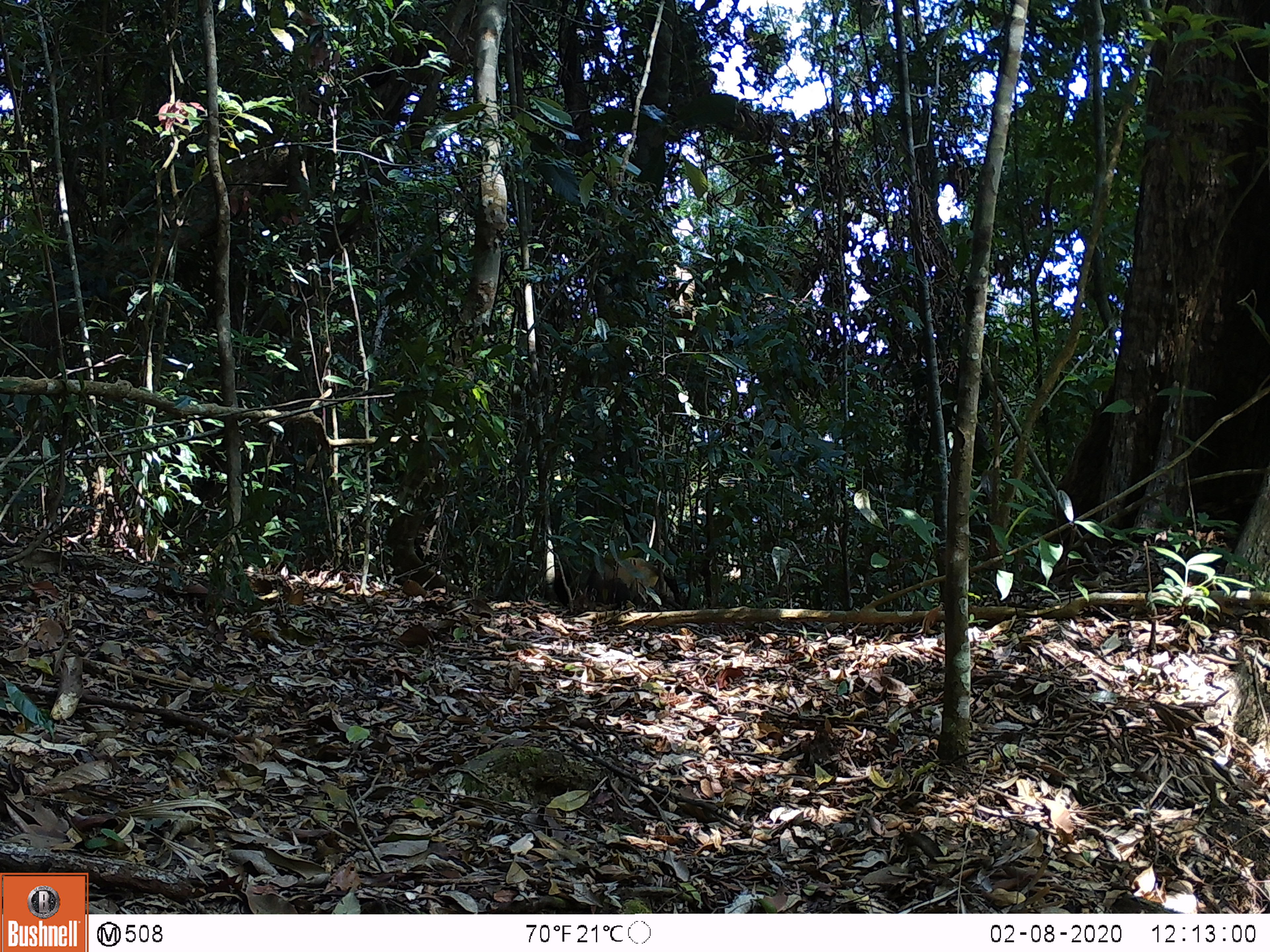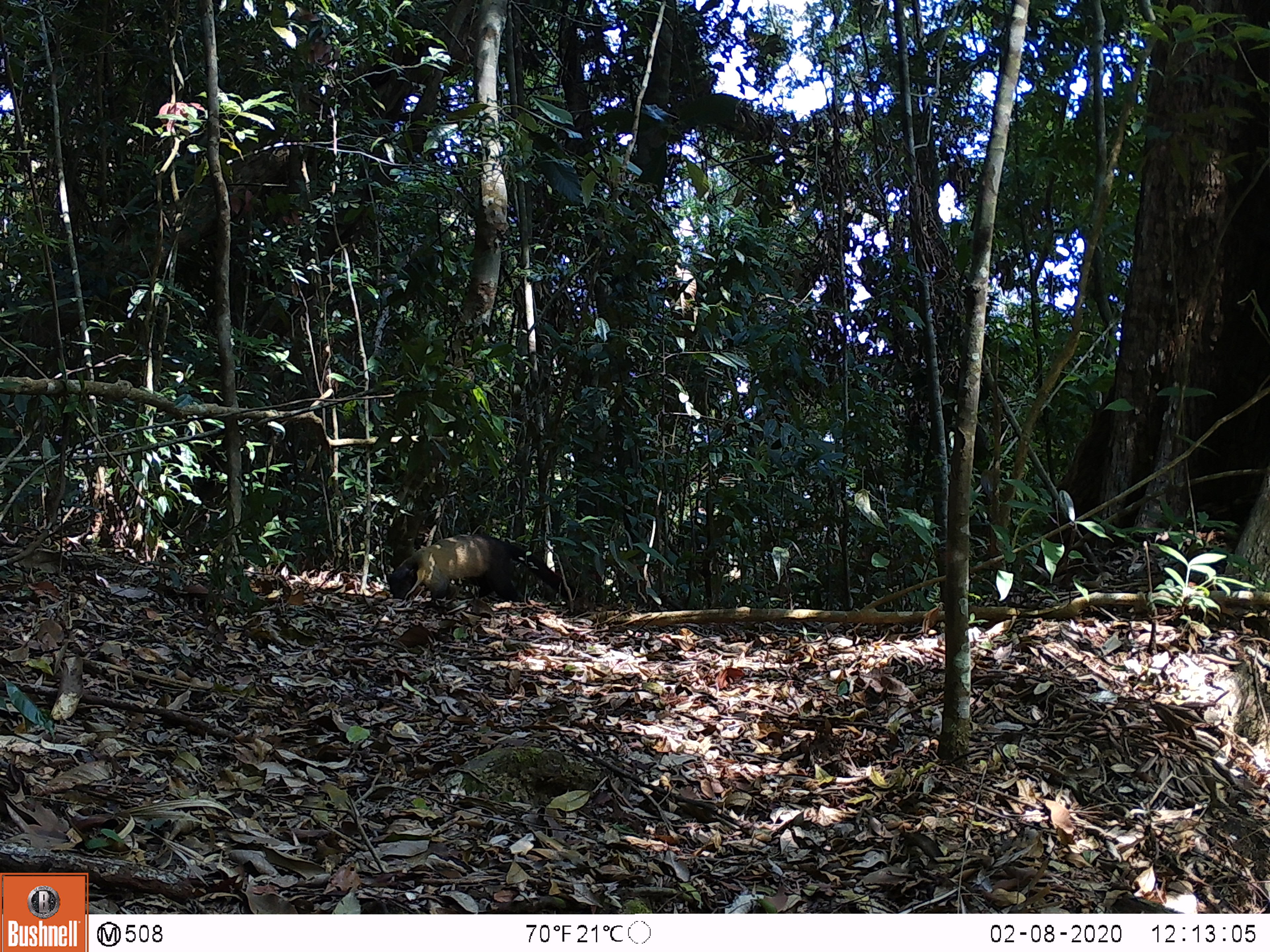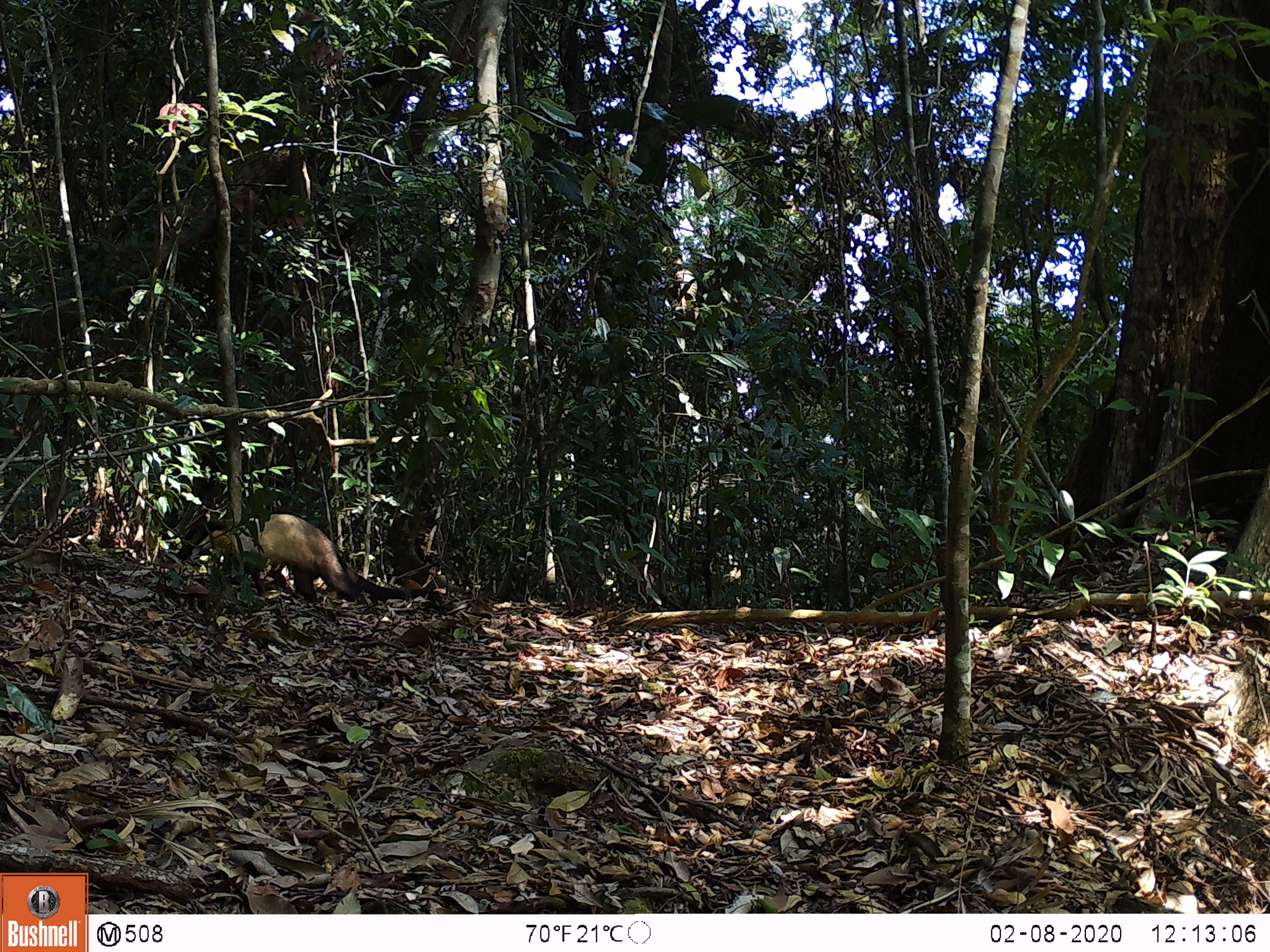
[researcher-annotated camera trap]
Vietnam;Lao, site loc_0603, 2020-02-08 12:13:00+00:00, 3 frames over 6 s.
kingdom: Animalia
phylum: Chordata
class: Mammalia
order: Carnivora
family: Mustelidae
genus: Martes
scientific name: Martes flavigula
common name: yellow-throated marten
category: yellow throated marten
Yellow throated marten (yellow-throated marten) (Martes flavigula). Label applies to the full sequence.